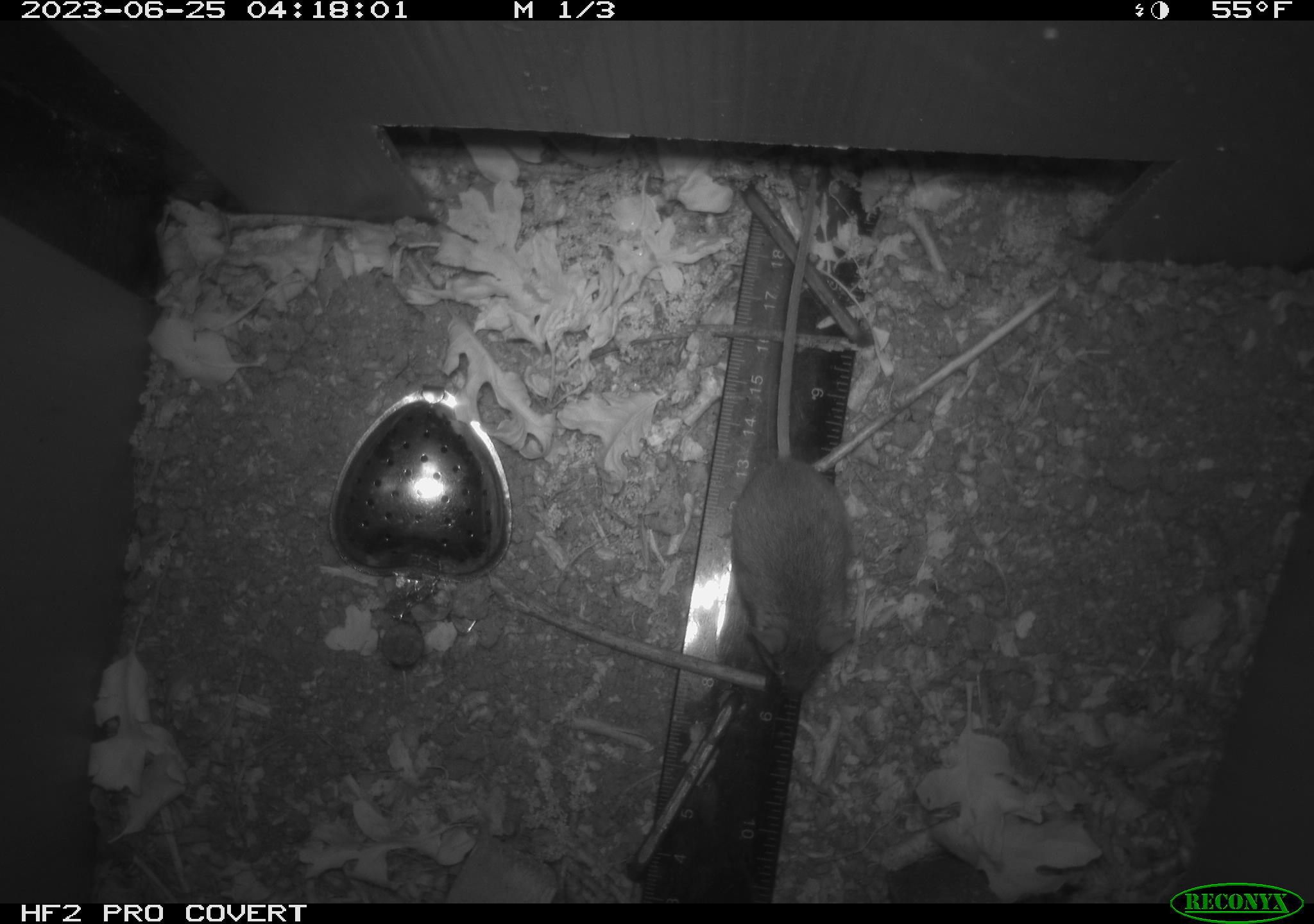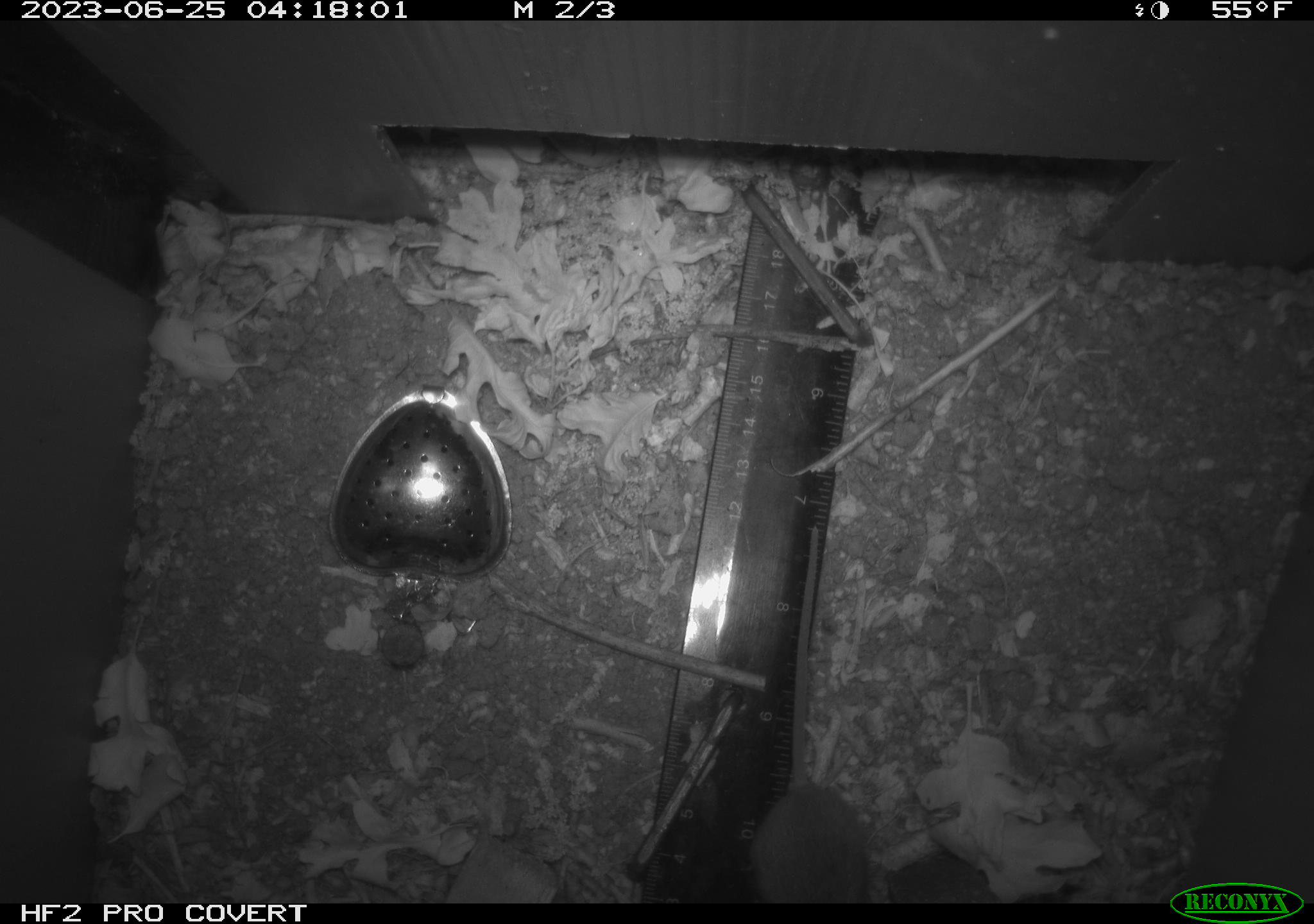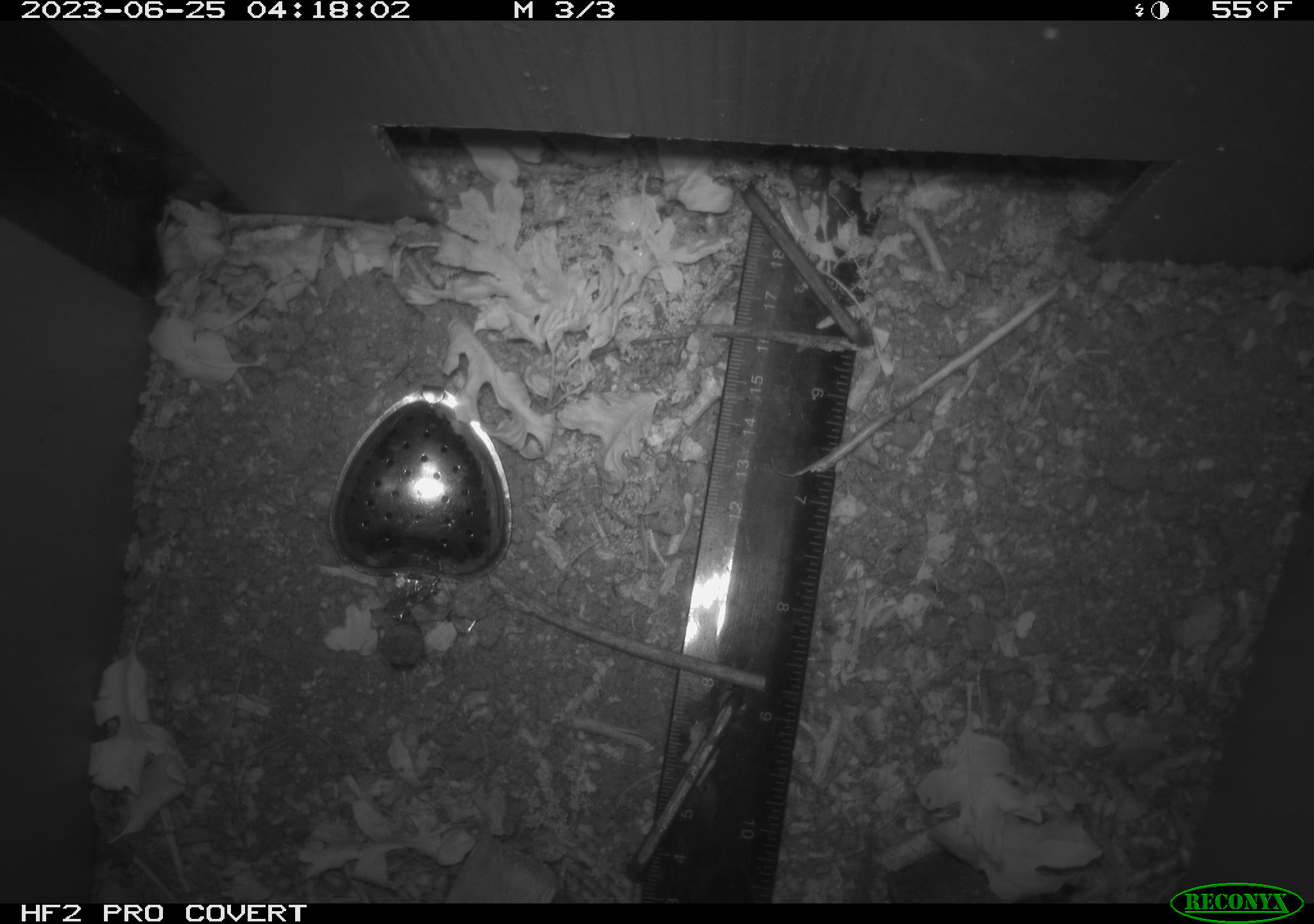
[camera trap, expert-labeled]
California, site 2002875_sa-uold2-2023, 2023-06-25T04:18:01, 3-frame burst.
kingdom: Animalia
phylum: Chordata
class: Mammalia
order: Rodentia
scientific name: Rodentia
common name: mouse species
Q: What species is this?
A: Mouse species (Rodentia).